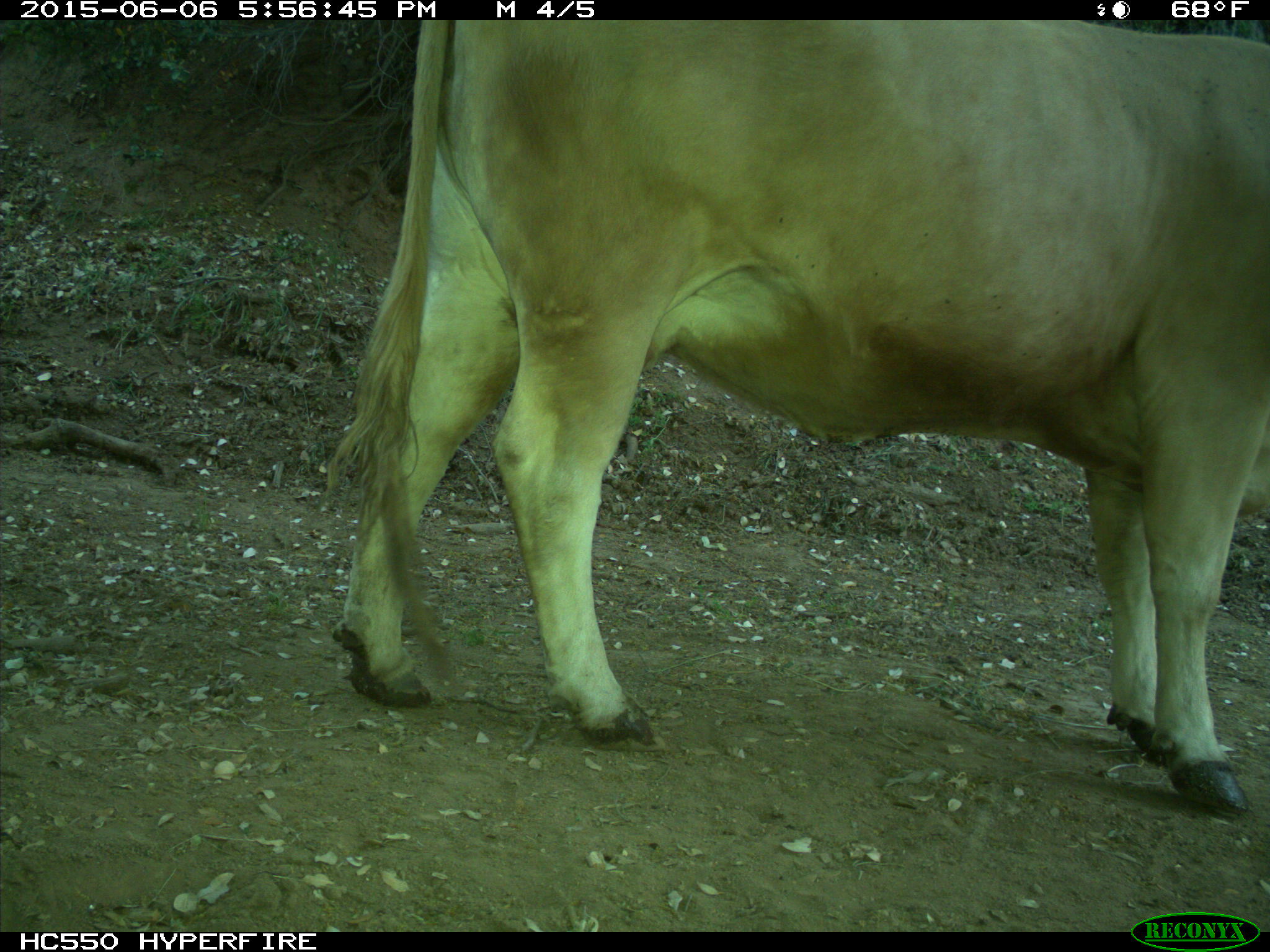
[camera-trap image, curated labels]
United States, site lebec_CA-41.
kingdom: Animalia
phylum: Chordata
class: Mammalia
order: Artiodactyla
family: Bovidae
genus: Bos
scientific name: Bos taurus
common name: domestic cow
Bos taurus (domestic cow).